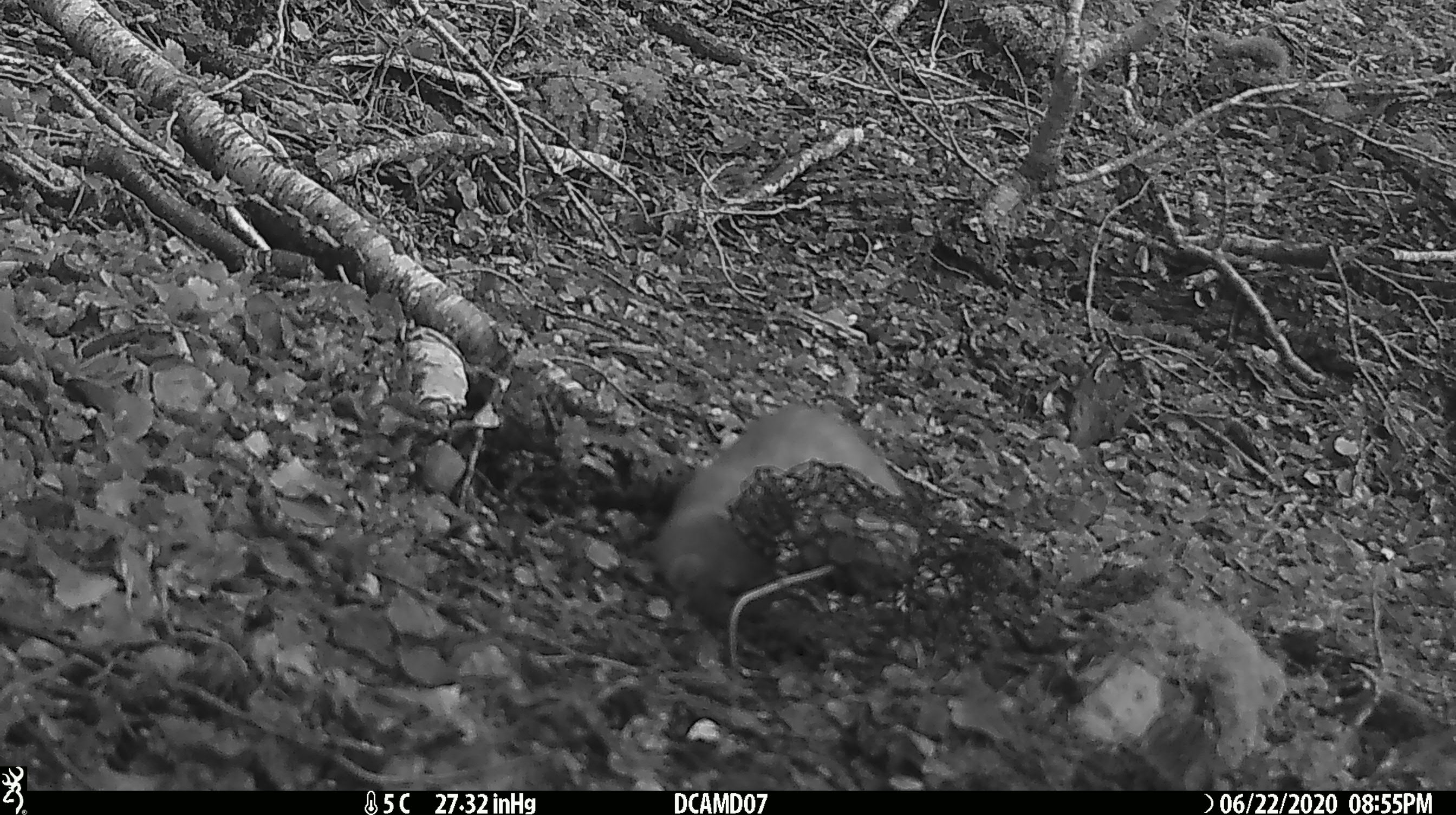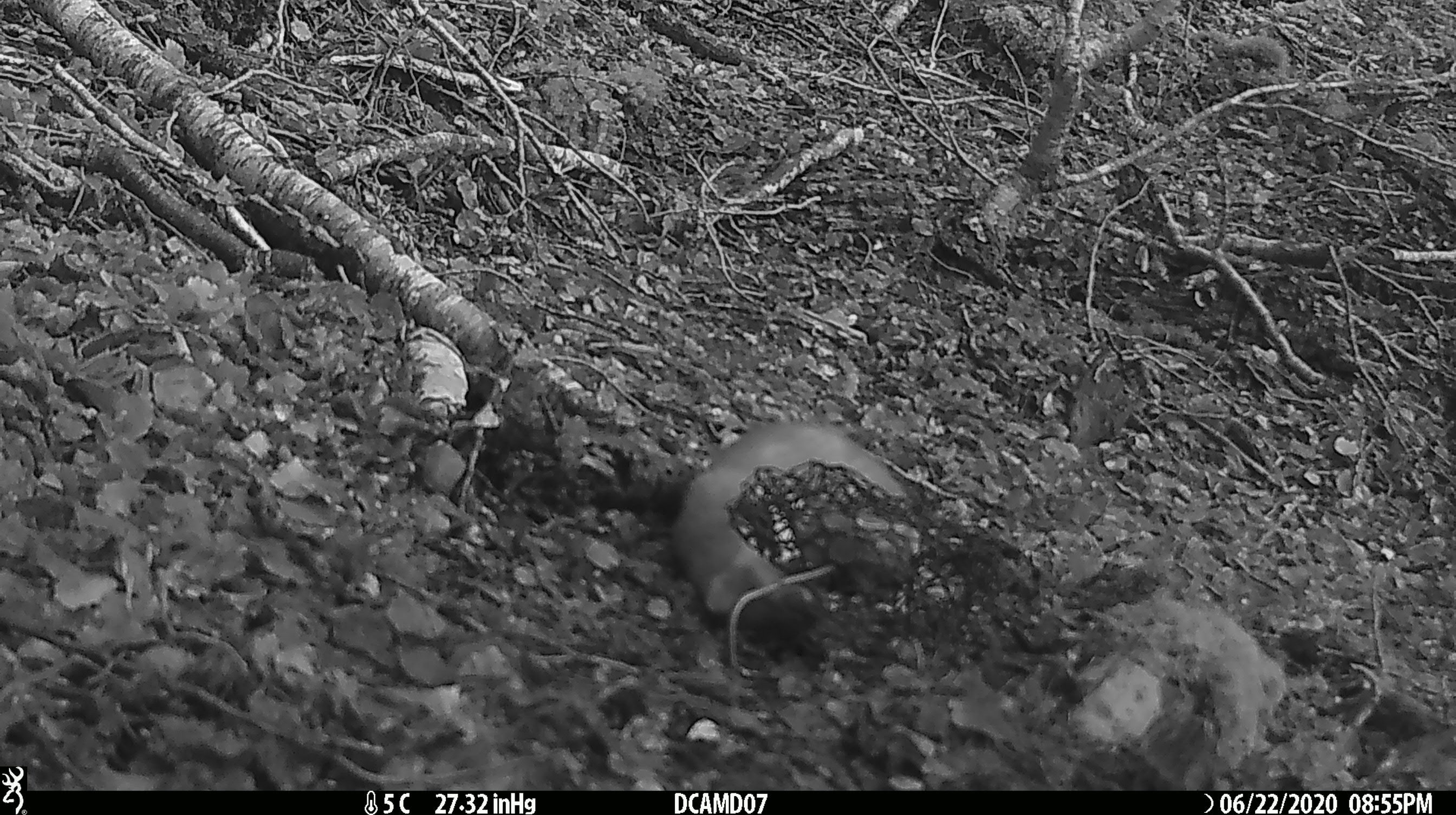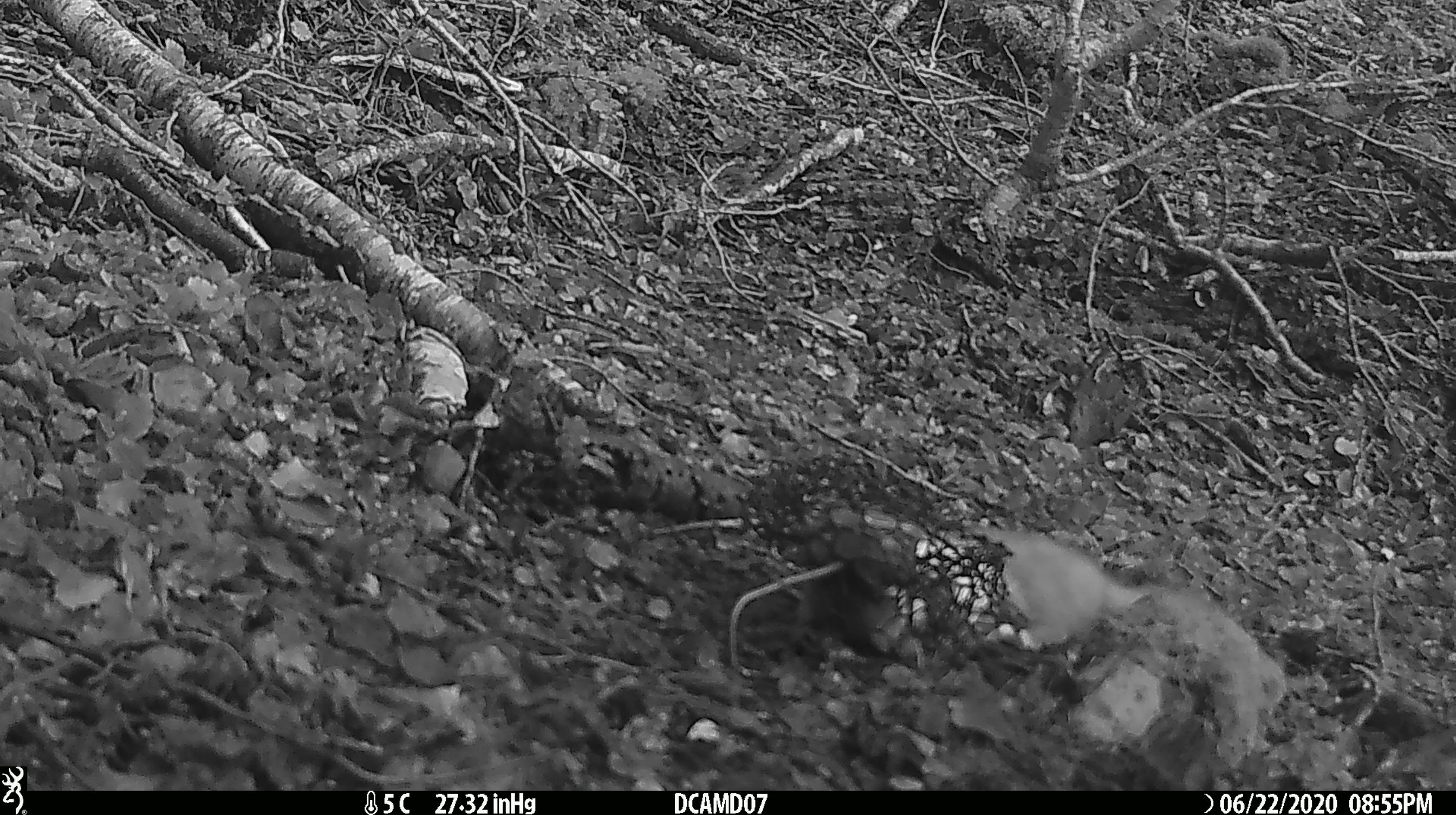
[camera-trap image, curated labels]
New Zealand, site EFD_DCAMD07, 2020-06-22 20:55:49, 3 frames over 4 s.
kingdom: Animalia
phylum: Chordata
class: Mammalia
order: Carnivora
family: Mustelidae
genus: Mustela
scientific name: Mustela erminea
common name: stoat